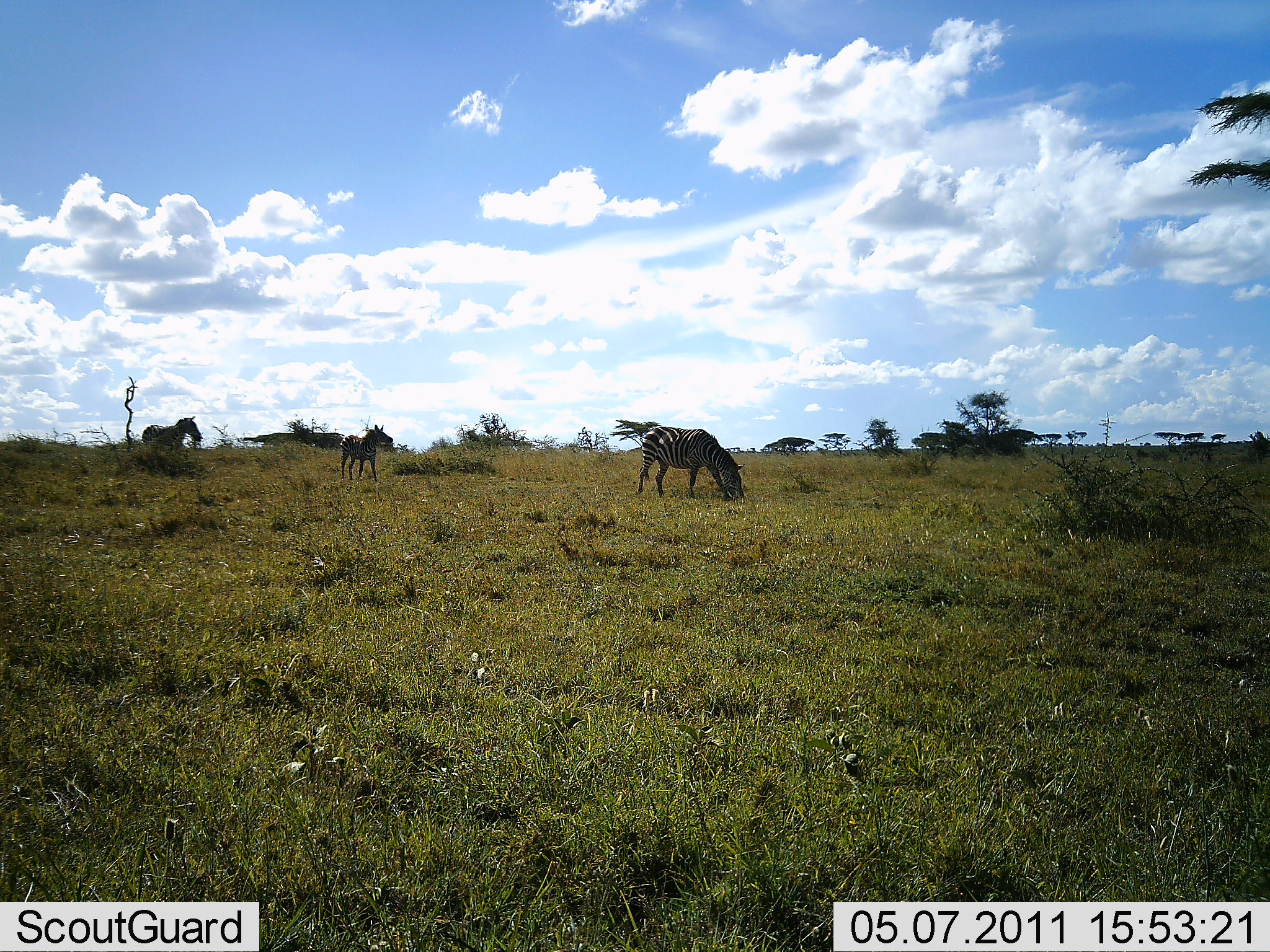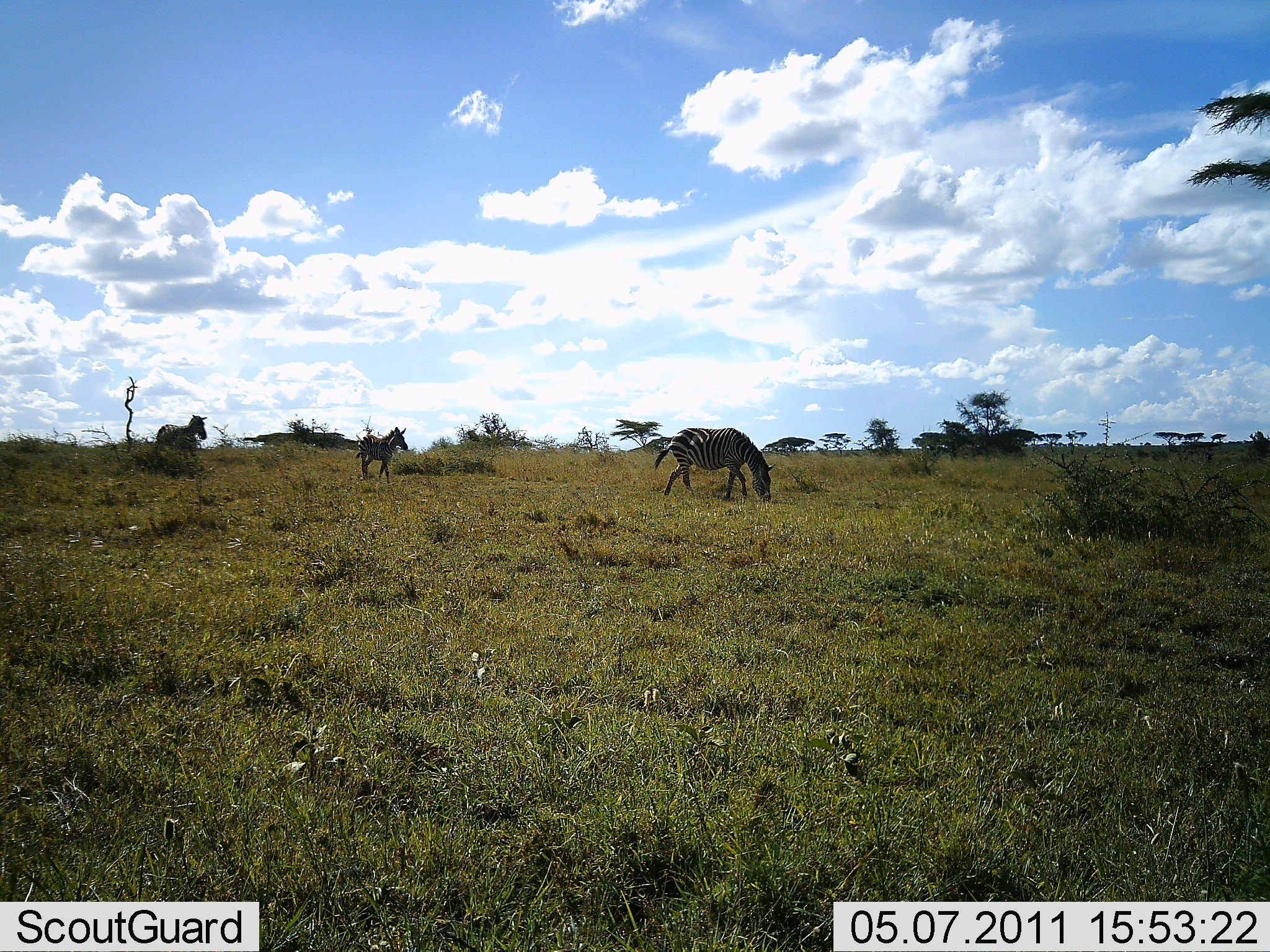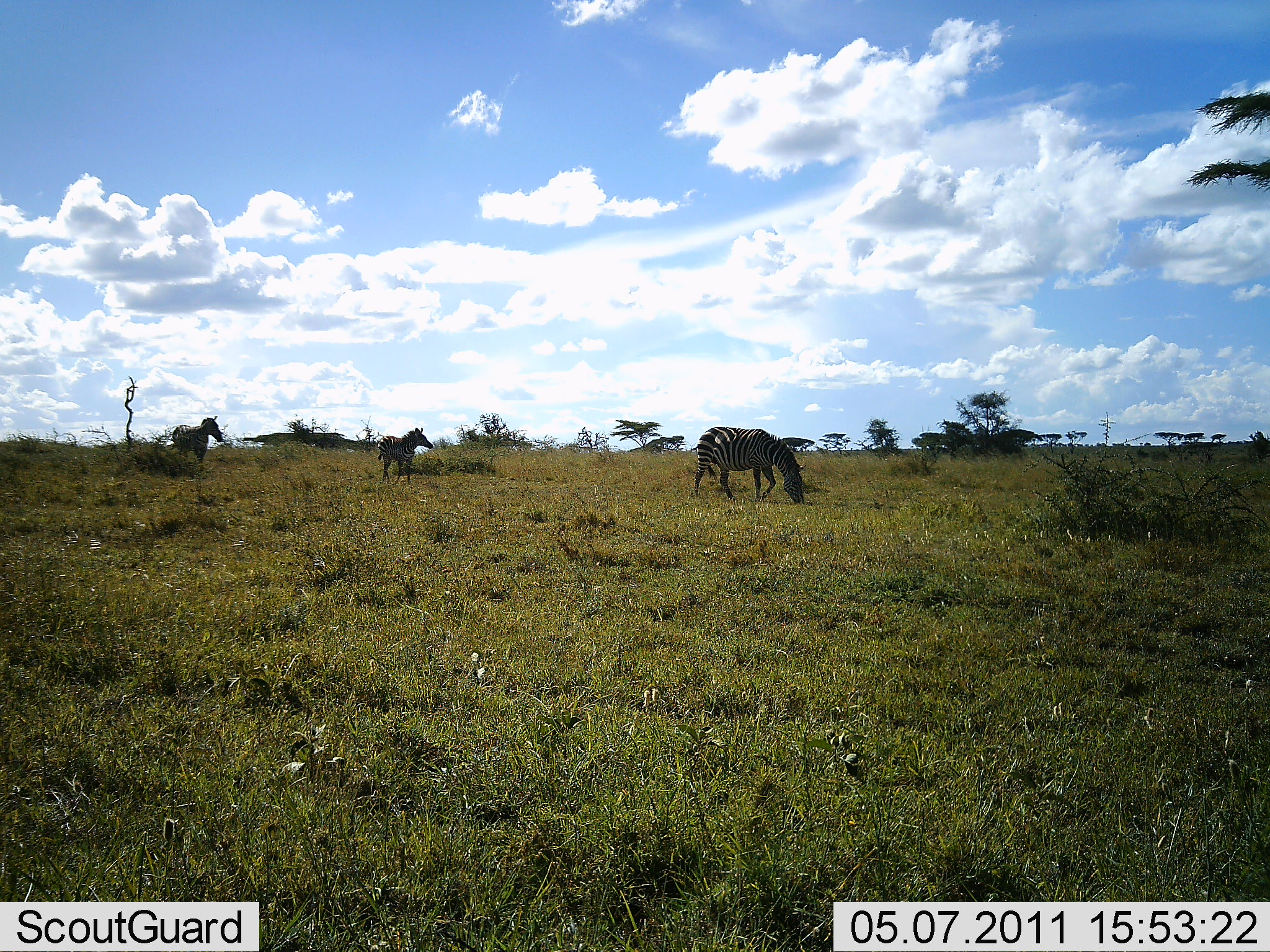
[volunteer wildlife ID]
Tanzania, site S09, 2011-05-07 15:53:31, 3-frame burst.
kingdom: Animalia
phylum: Chordata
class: Mammalia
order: Perissodactyla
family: Equidae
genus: Equus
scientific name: Equus quagga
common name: plains zebra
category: zebra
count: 3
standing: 17%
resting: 0%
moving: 92%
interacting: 0%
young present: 17%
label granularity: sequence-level